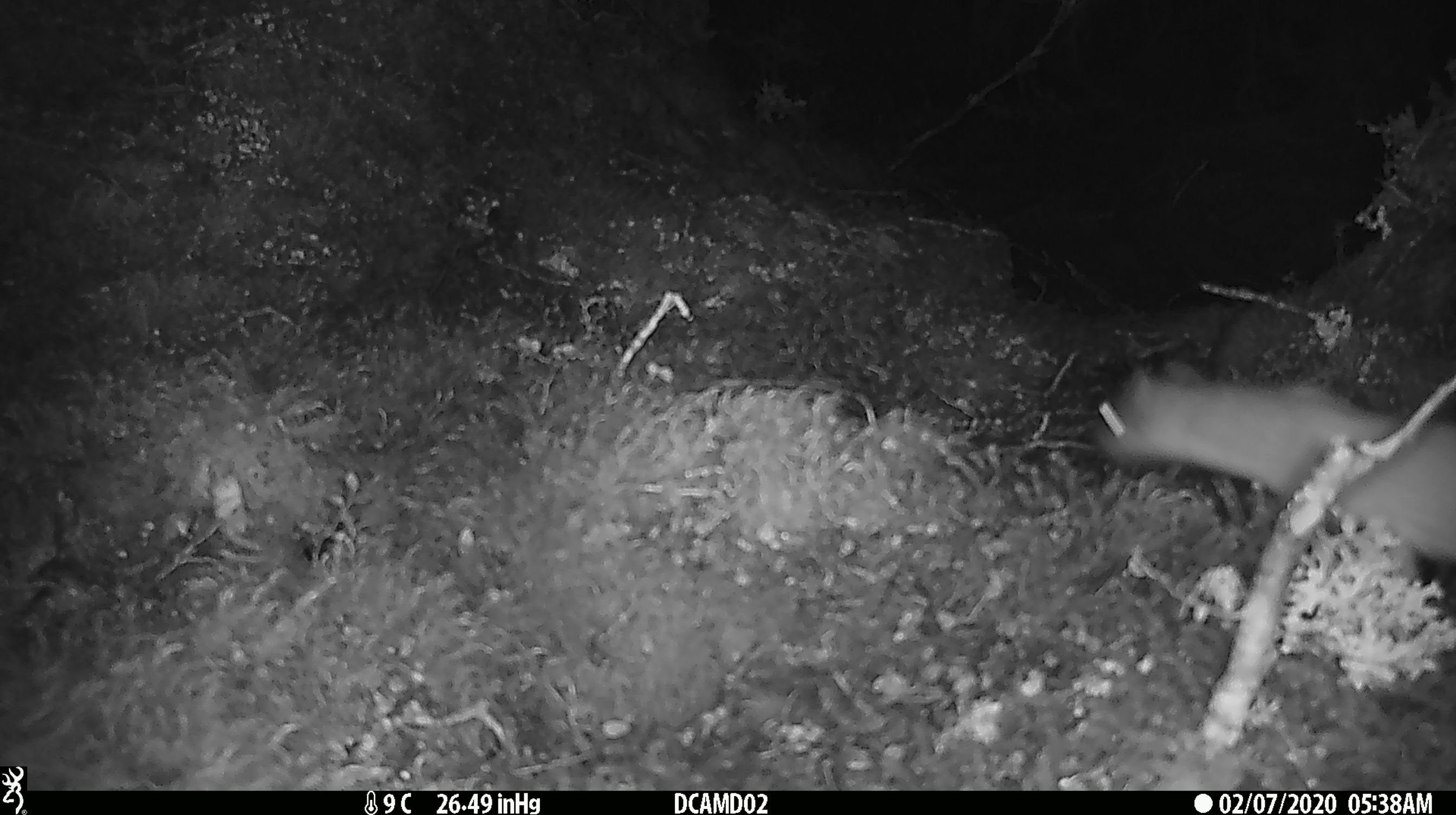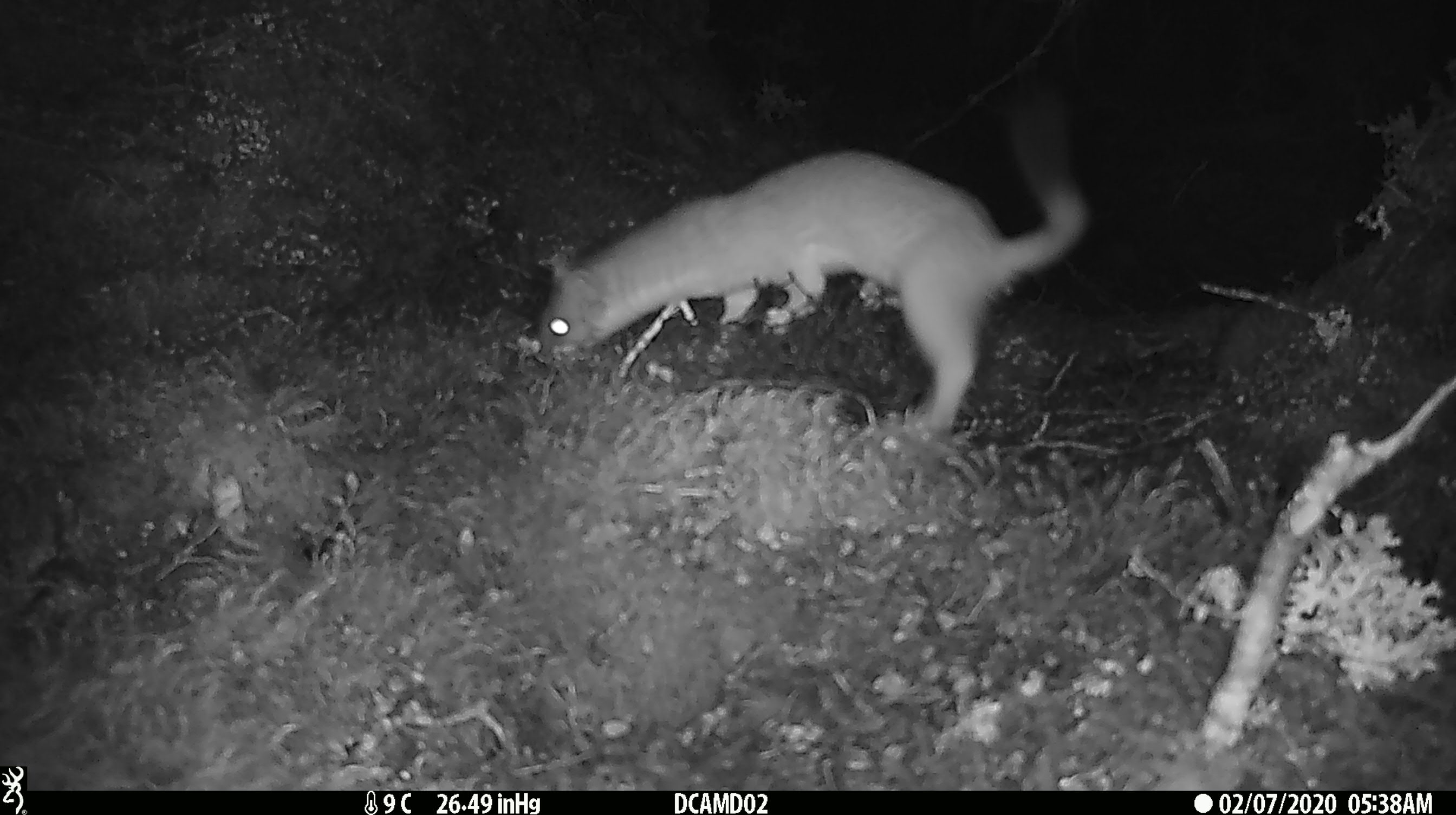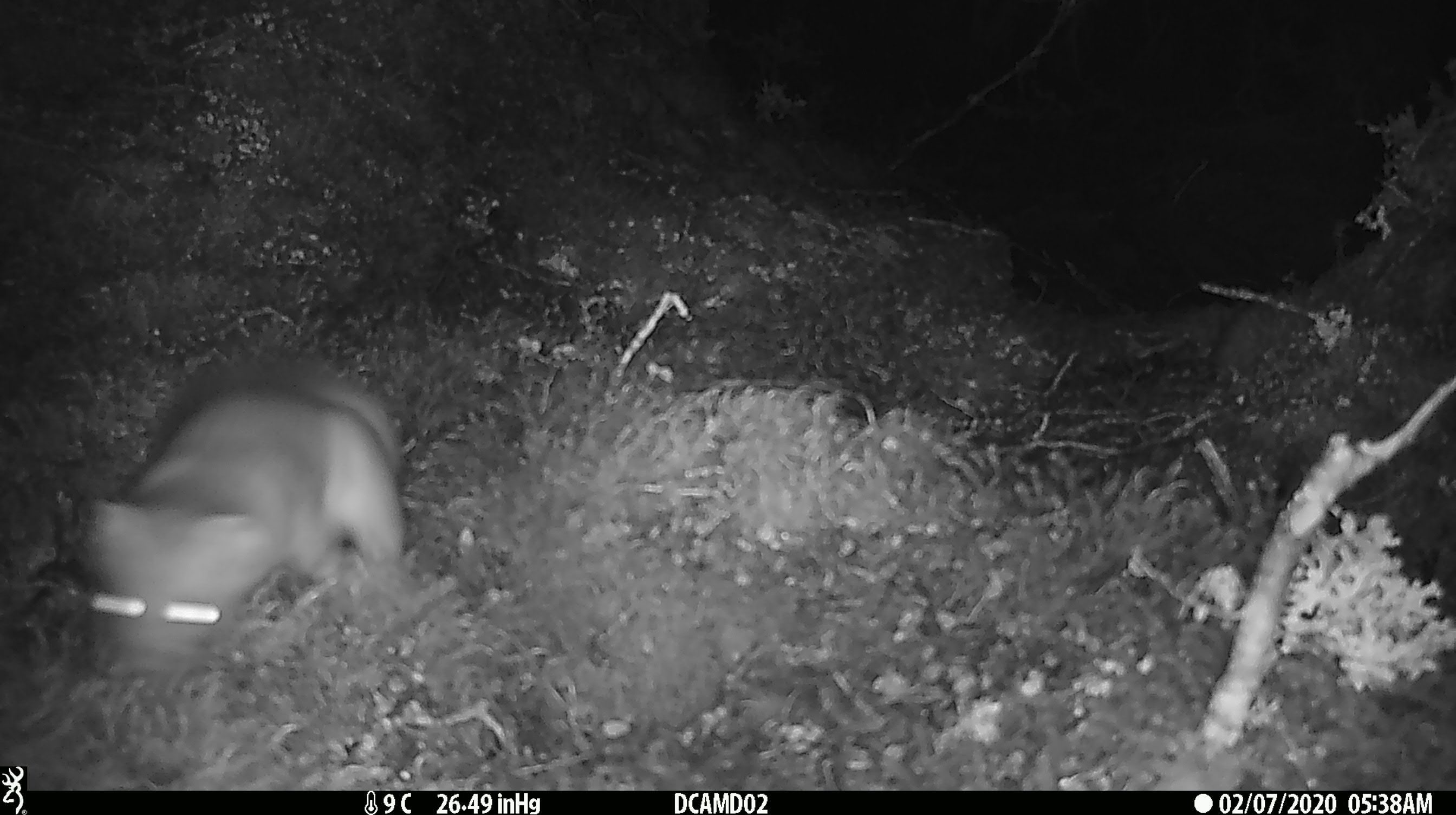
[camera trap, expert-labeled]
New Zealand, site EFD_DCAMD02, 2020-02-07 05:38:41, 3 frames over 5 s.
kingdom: Animalia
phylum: Chordata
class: Mammalia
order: Carnivora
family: Mustelidae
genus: Mustela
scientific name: Mustela erminea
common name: stoat